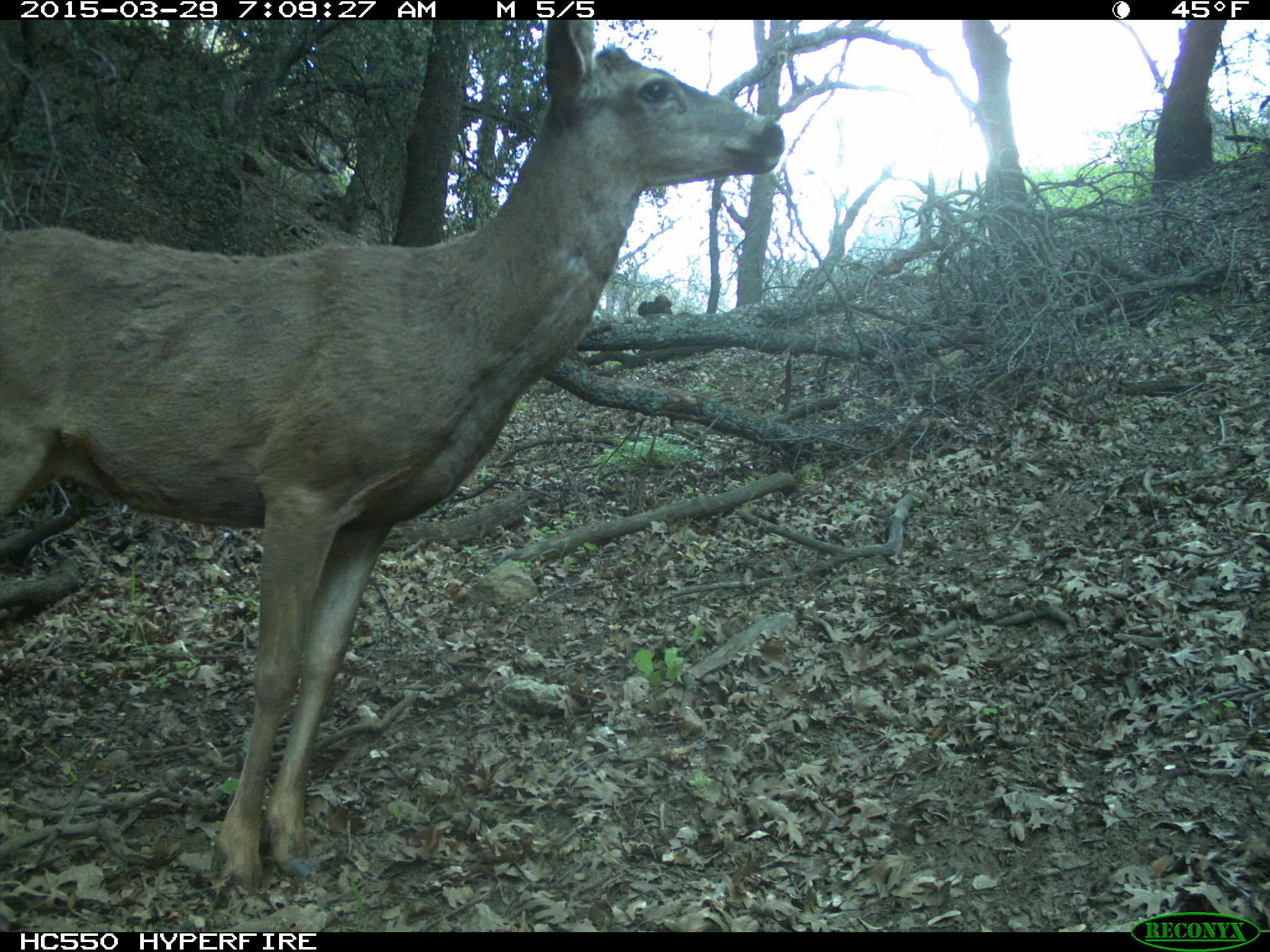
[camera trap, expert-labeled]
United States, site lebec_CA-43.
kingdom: Animalia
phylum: Chordata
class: Mammalia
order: Artiodactyla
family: Cervidae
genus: Odocoileus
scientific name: Odocoileus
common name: deer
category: unidentified deer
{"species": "unidentified deer (deer) (Odocoileus)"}